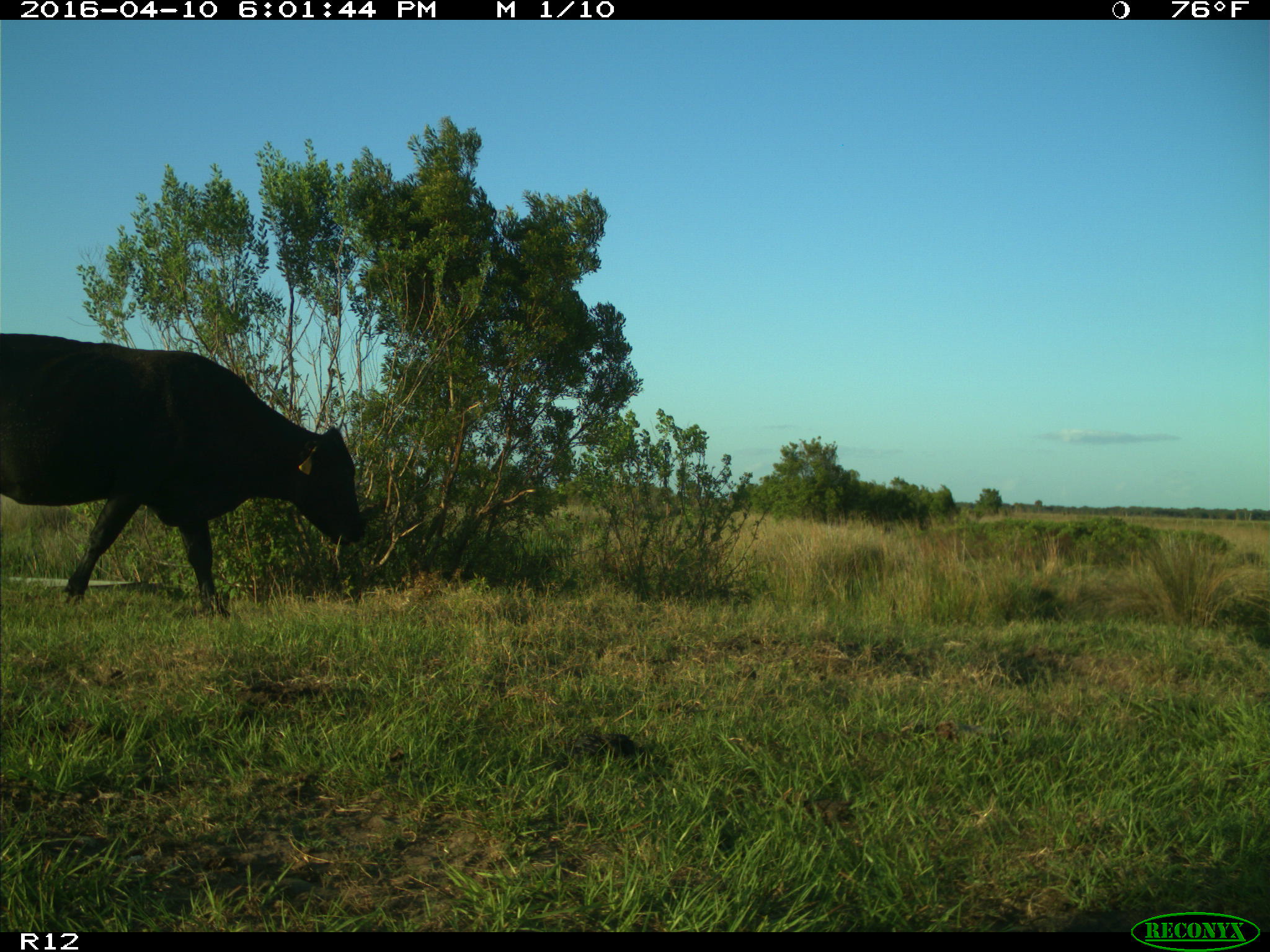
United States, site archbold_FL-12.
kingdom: Animalia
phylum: Chordata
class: Mammalia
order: Artiodactyla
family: Bovidae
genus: Bos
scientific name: Bos taurus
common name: domestic cow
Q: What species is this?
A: Bos taurus (domestic cow).